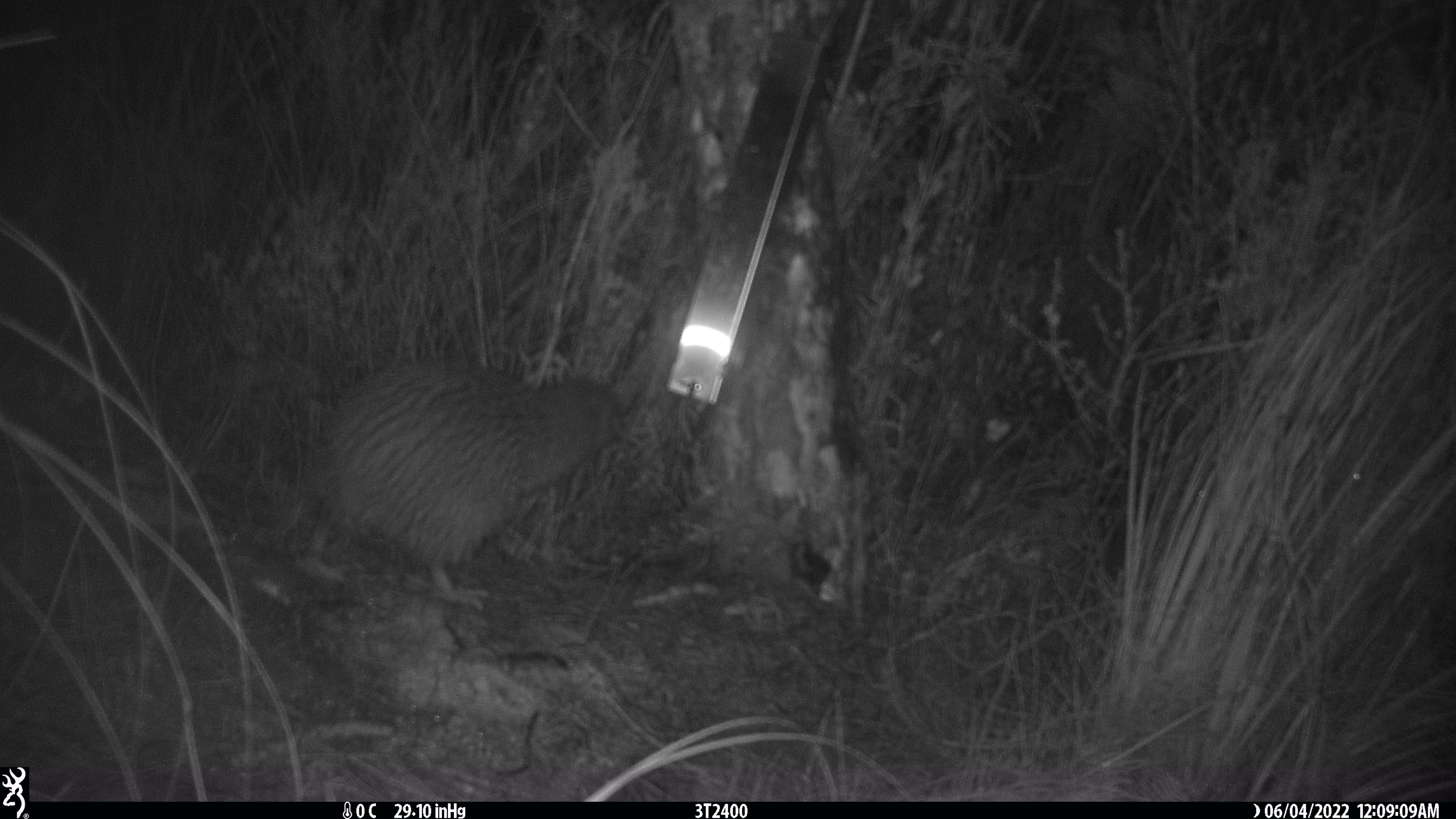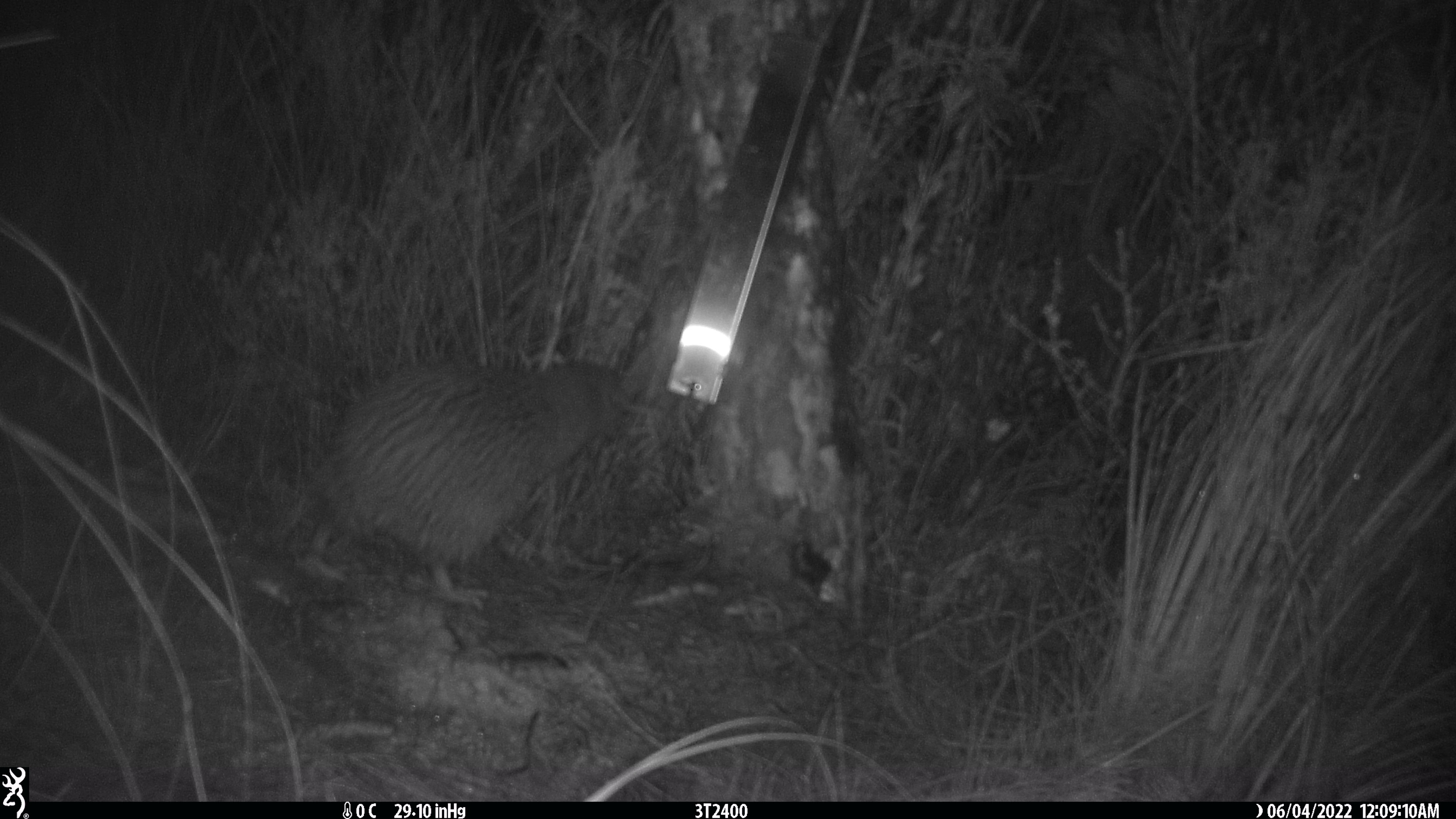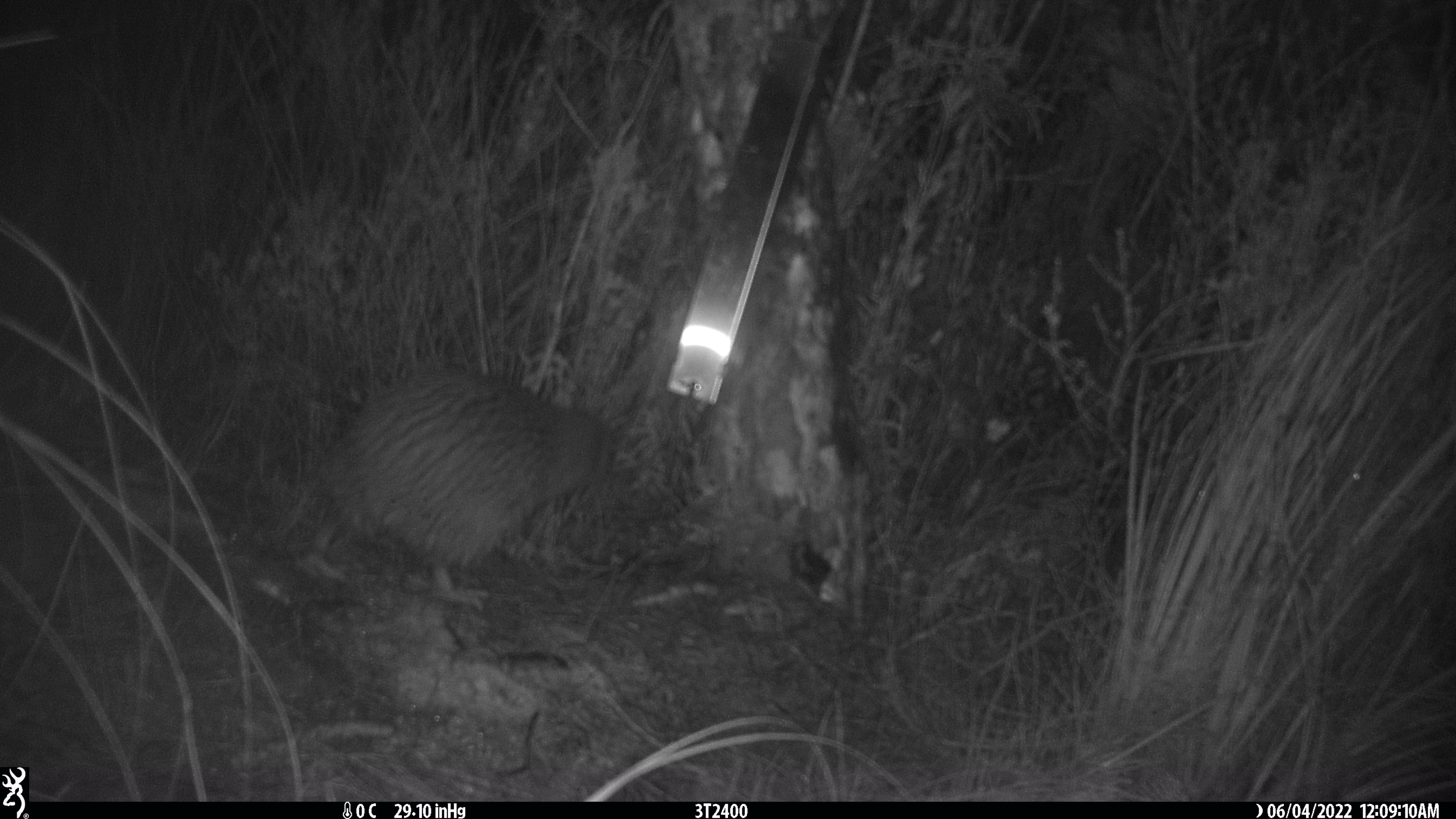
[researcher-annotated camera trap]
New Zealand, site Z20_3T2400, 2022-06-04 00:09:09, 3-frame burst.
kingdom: Animalia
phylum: Chordata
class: Aves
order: Apterygiformes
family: Apterygidae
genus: Apteryx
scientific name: Apteryx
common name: kiwi